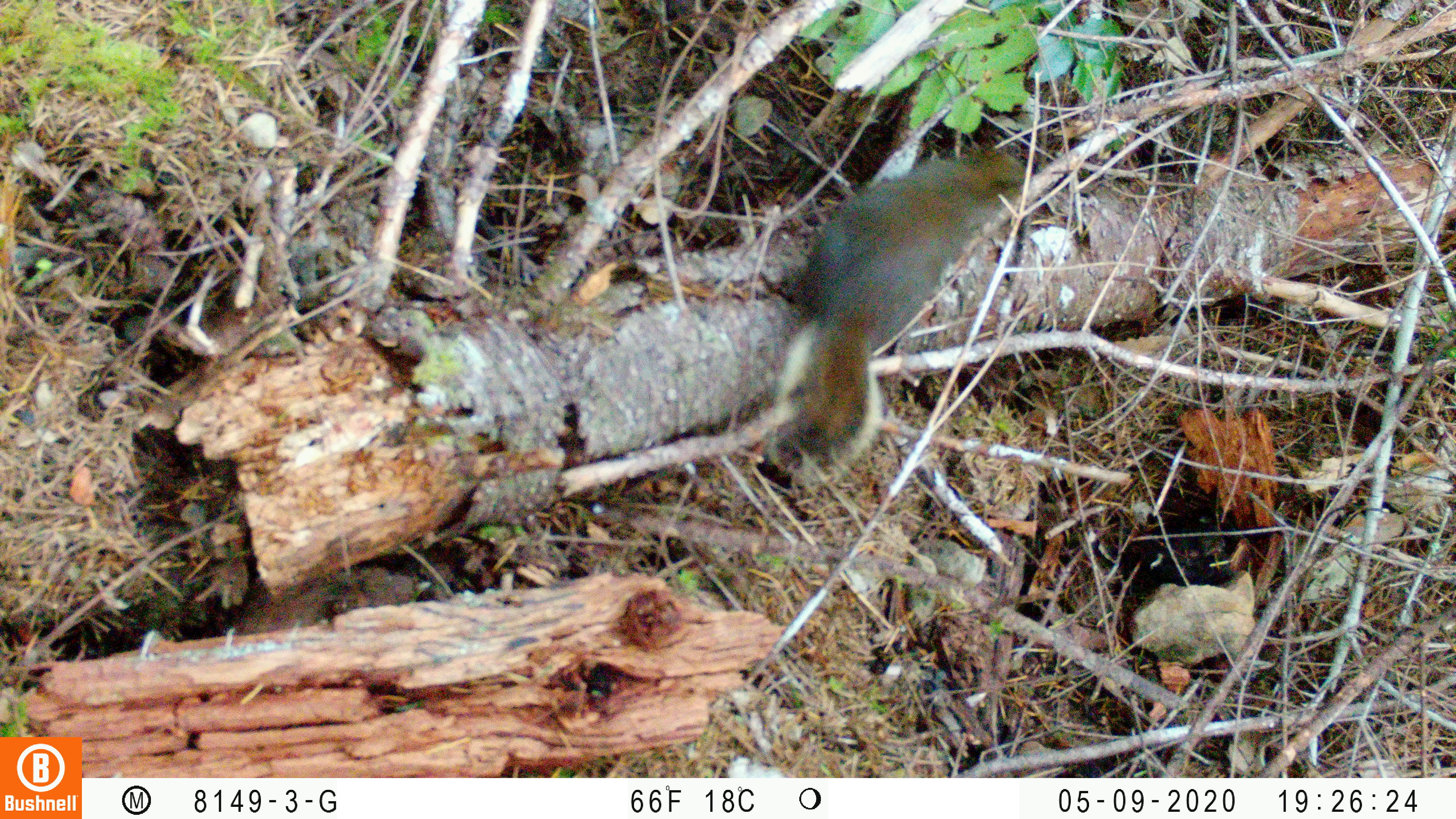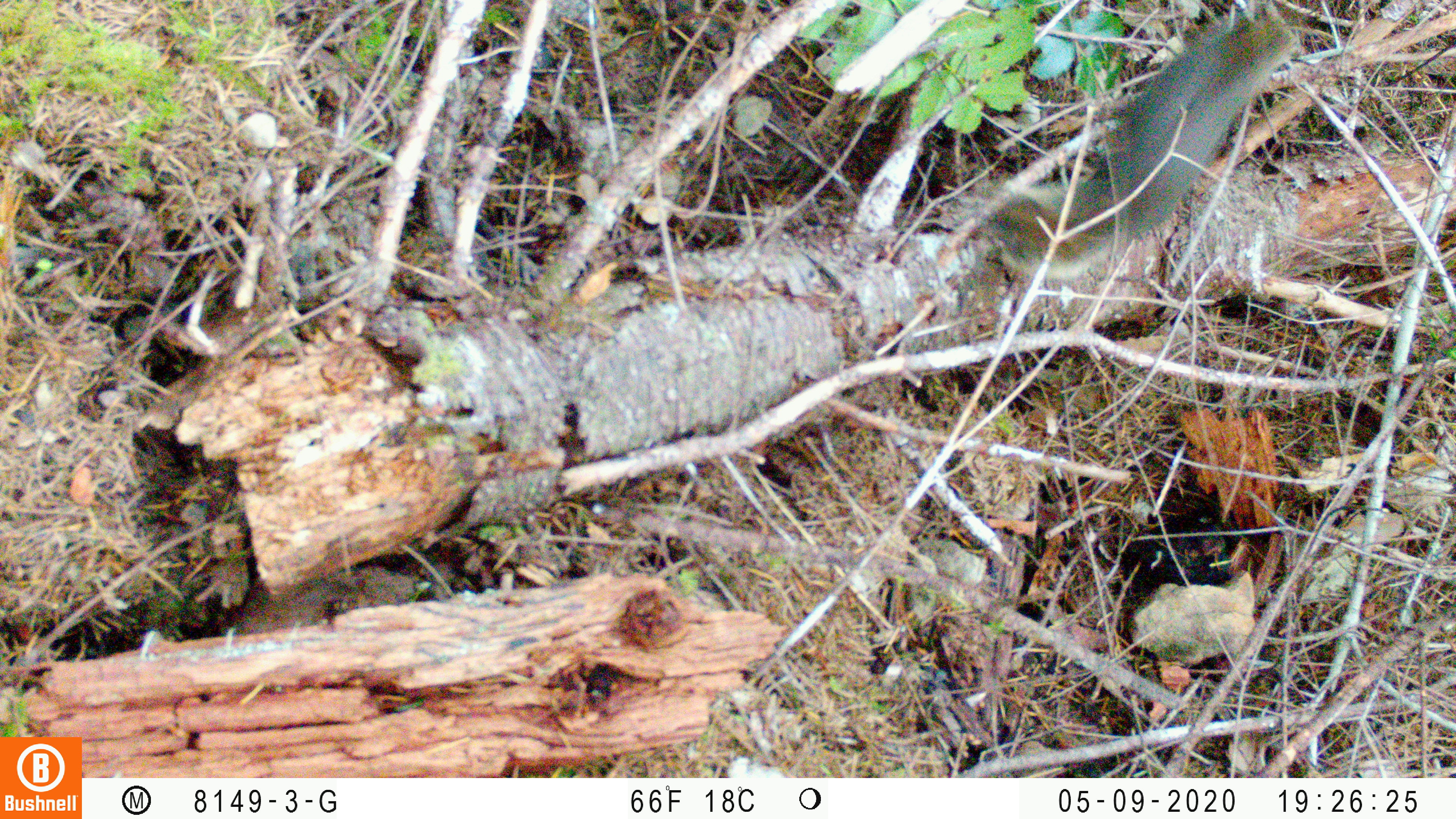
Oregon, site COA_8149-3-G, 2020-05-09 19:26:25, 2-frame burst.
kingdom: Animalia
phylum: Chordata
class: Mammalia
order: Rodentia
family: Sciuridae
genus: Tamiasciurus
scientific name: Tamiasciurus douglasii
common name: douglas squirrel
Douglas squirrel (Tamiasciurus douglasii).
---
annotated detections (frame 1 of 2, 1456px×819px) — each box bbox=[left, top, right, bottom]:
douglas squirrel: bbox=[749, 147, 1034, 471]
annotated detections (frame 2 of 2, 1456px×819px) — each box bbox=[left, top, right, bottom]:
douglas squirrel: bbox=[983, 8, 1291, 271]